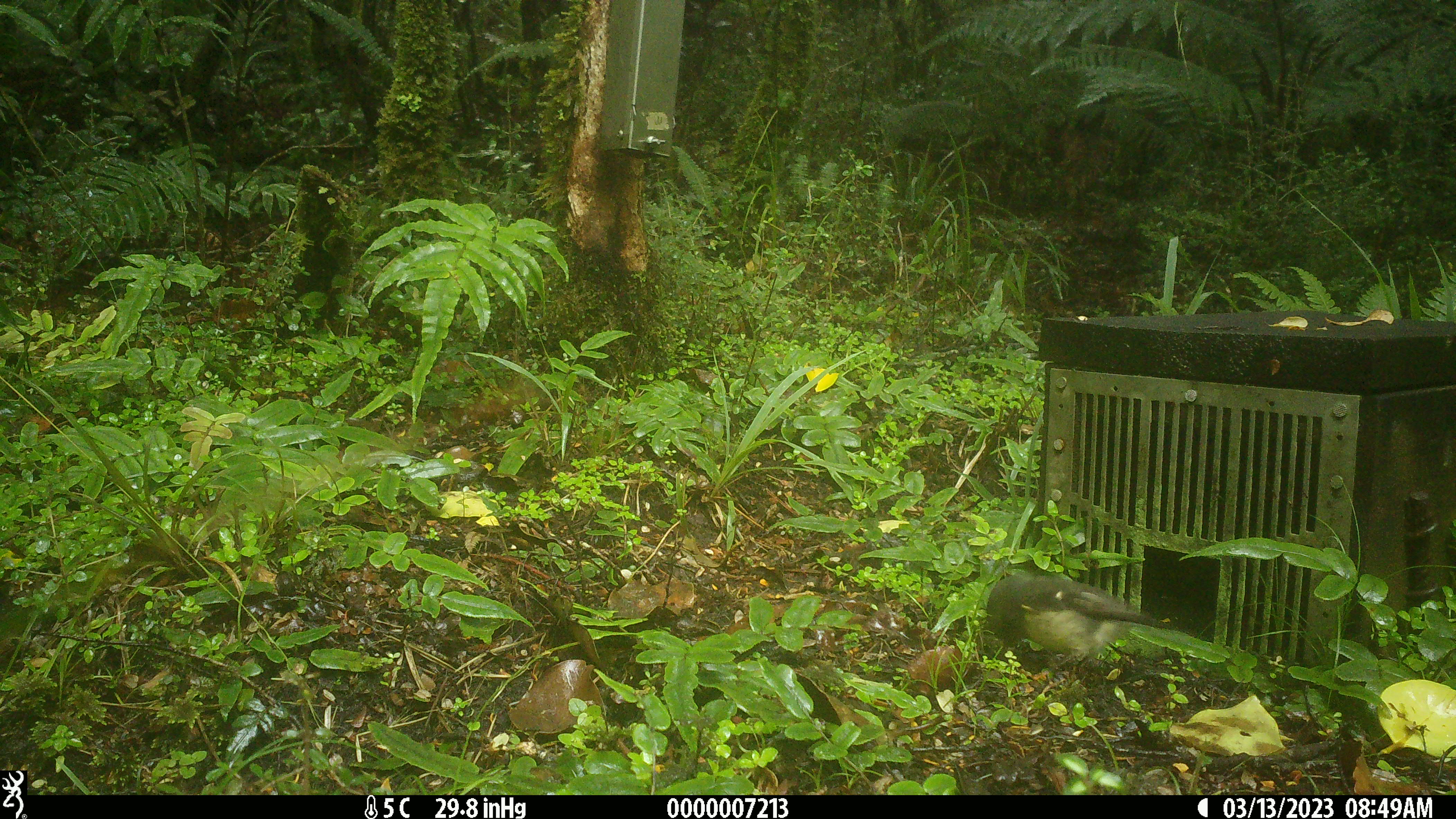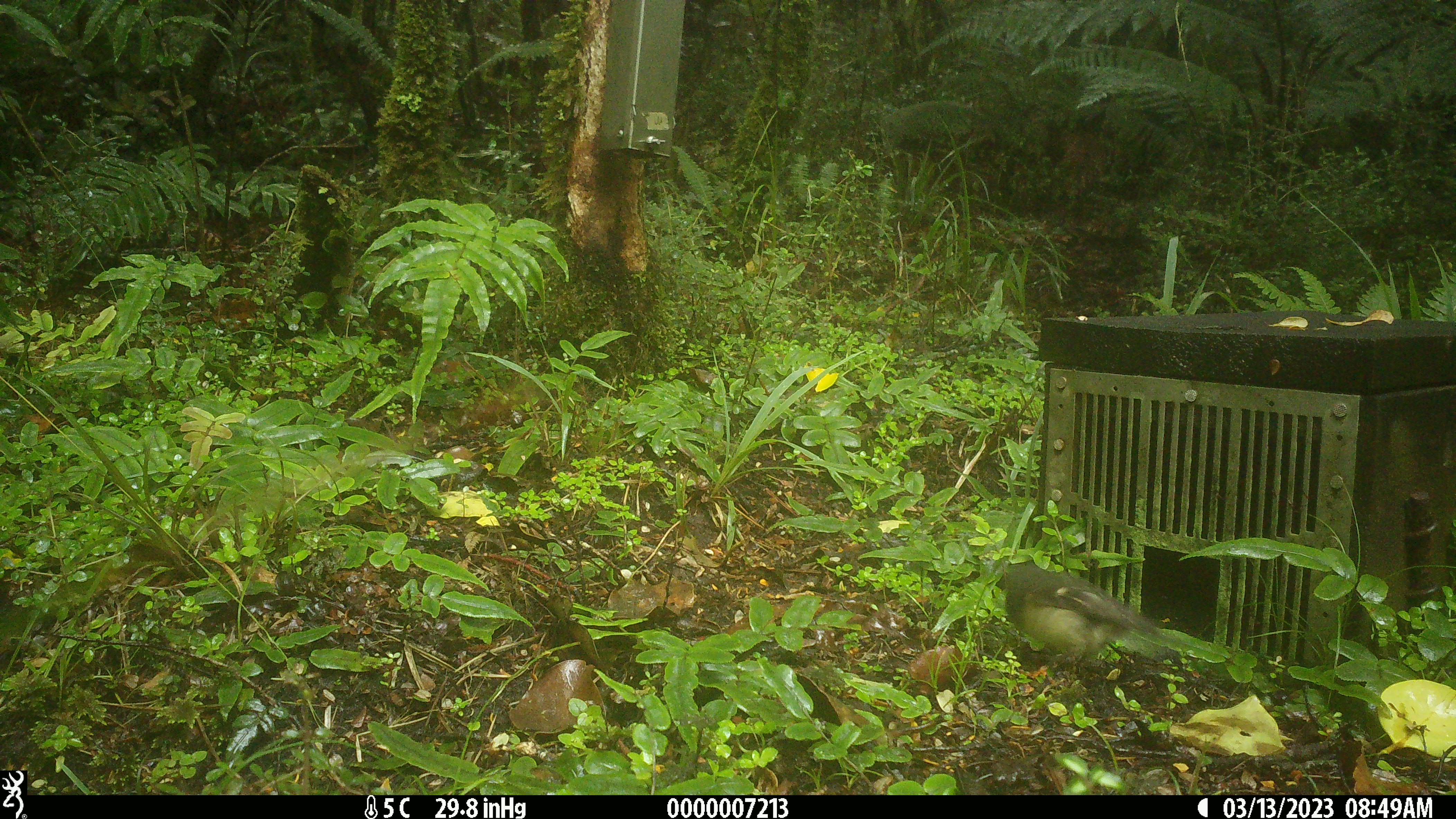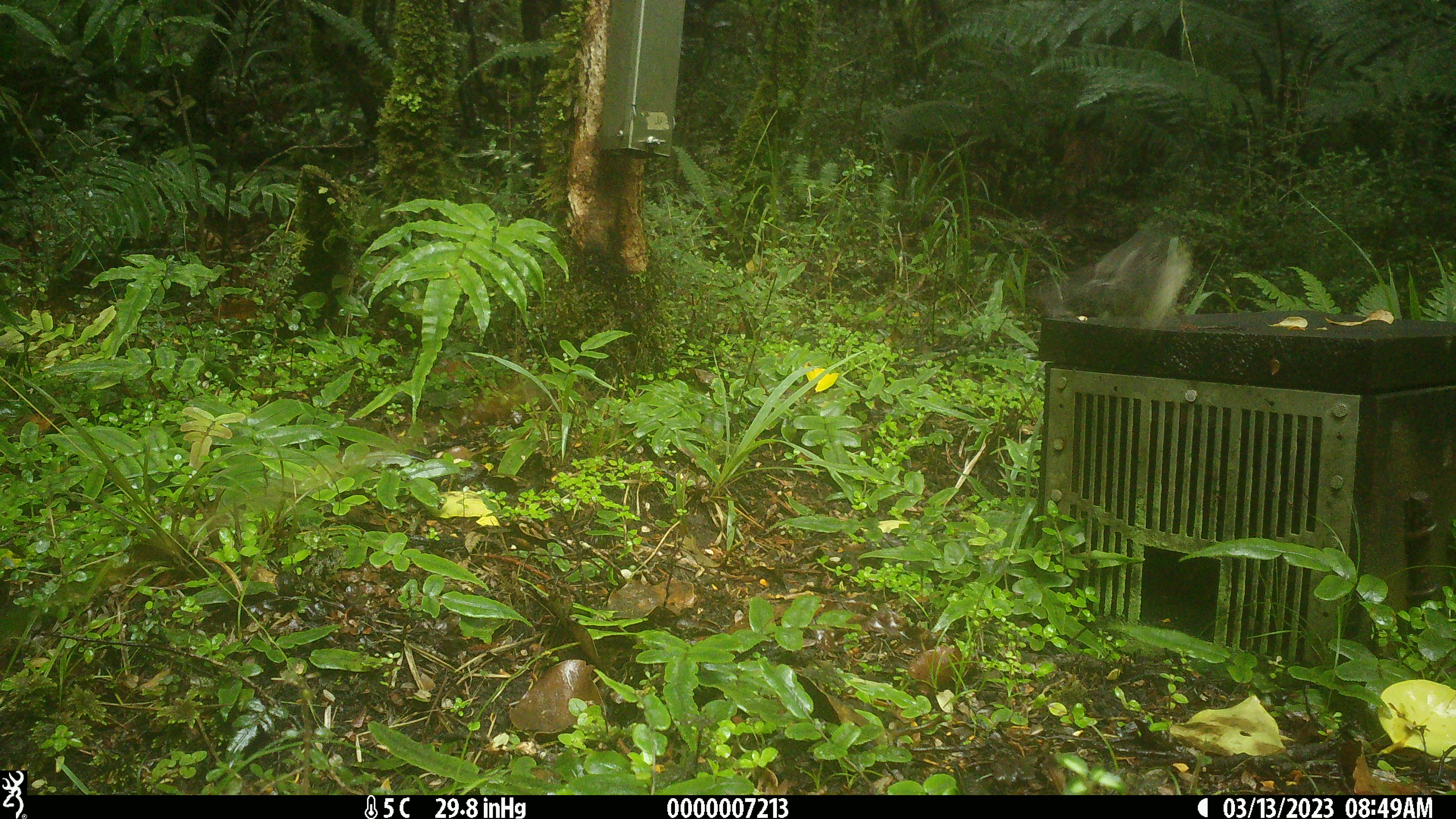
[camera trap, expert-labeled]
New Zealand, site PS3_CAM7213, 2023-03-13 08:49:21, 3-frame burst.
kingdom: Animalia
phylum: Chordata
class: Aves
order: Passeriformes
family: Petroicidae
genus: Petroica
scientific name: Petroica macrocephala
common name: tomtit